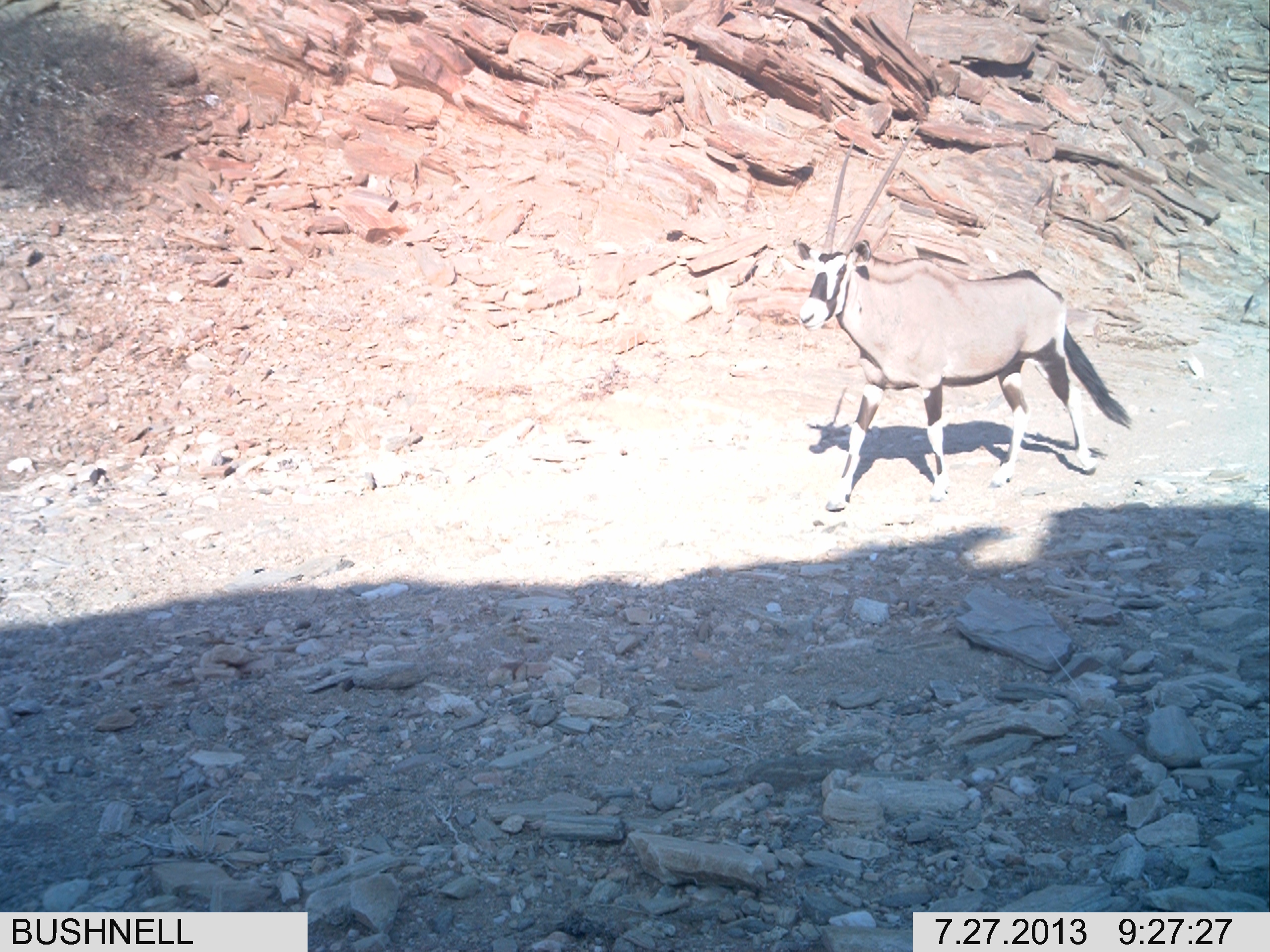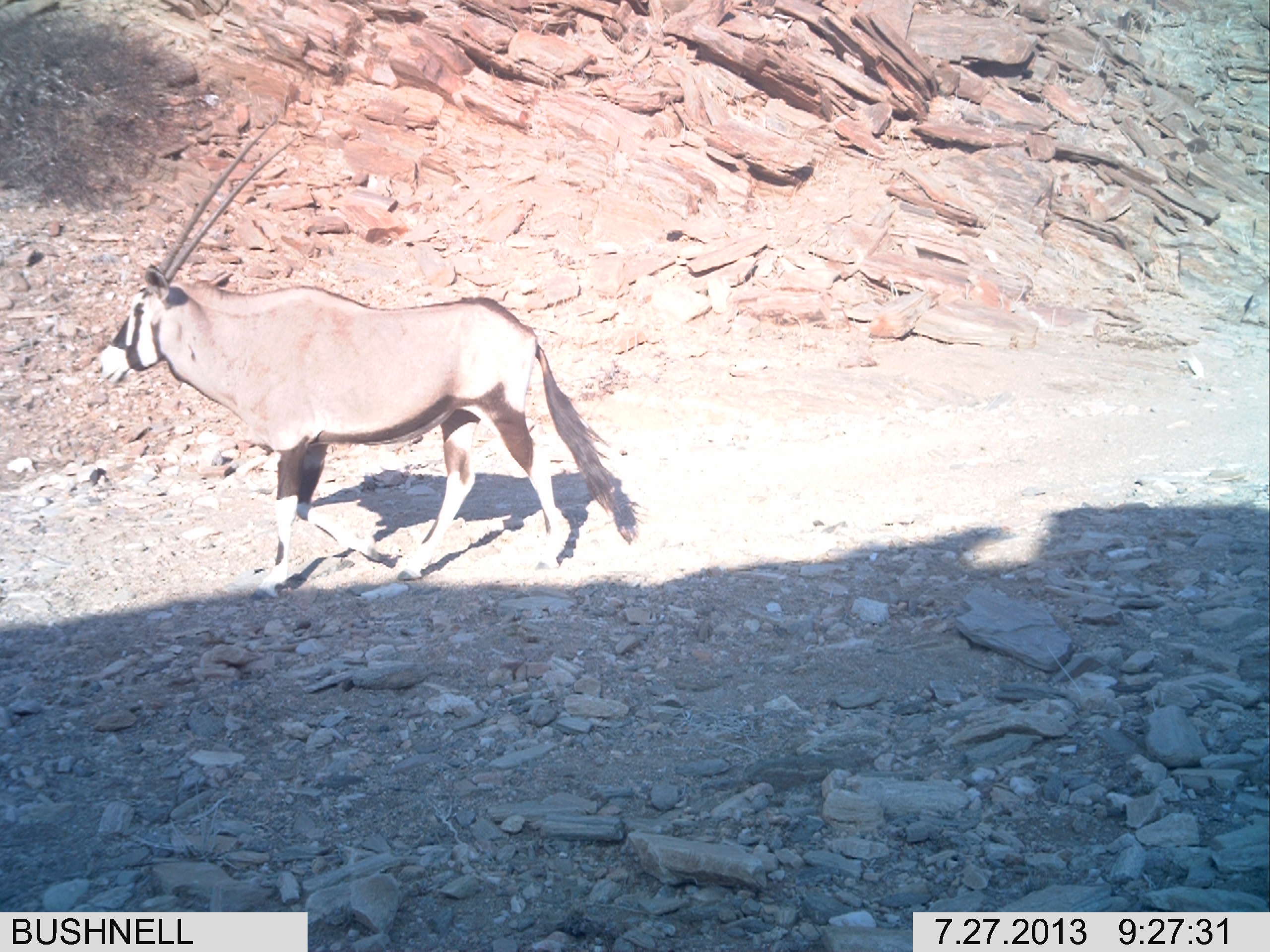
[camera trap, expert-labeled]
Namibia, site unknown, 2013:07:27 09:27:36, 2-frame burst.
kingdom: Animalia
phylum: Chordata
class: Mammalia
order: Artiodactyla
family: Bovidae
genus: Oryx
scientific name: Oryx gazella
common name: gemsbok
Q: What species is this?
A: Oryx gazella (gemsbok).